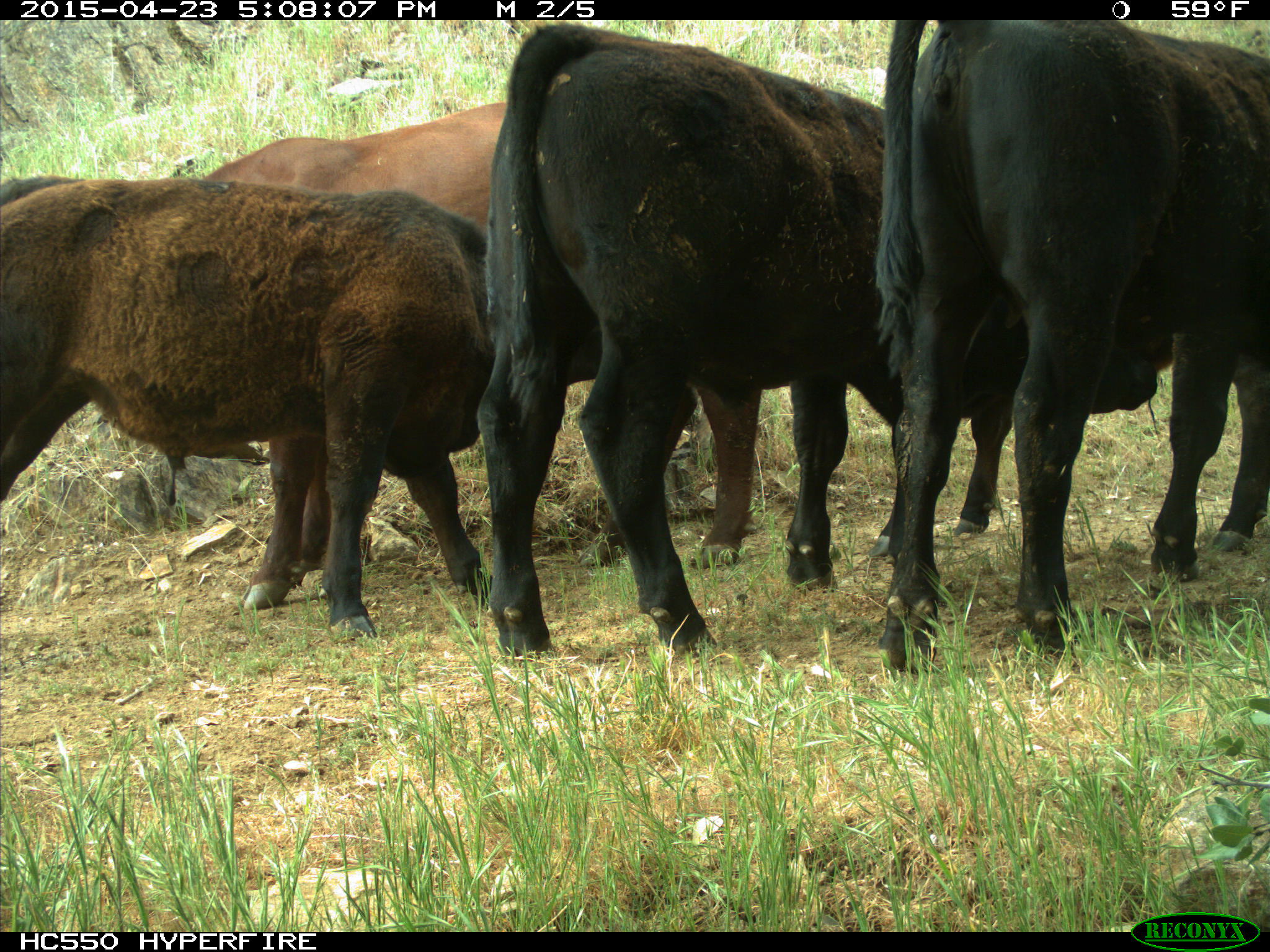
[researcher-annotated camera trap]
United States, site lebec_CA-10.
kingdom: Animalia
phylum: Chordata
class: Mammalia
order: Artiodactyla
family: Bovidae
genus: Bos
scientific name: Bos taurus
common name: domestic cow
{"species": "Bos taurus (domestic cow)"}